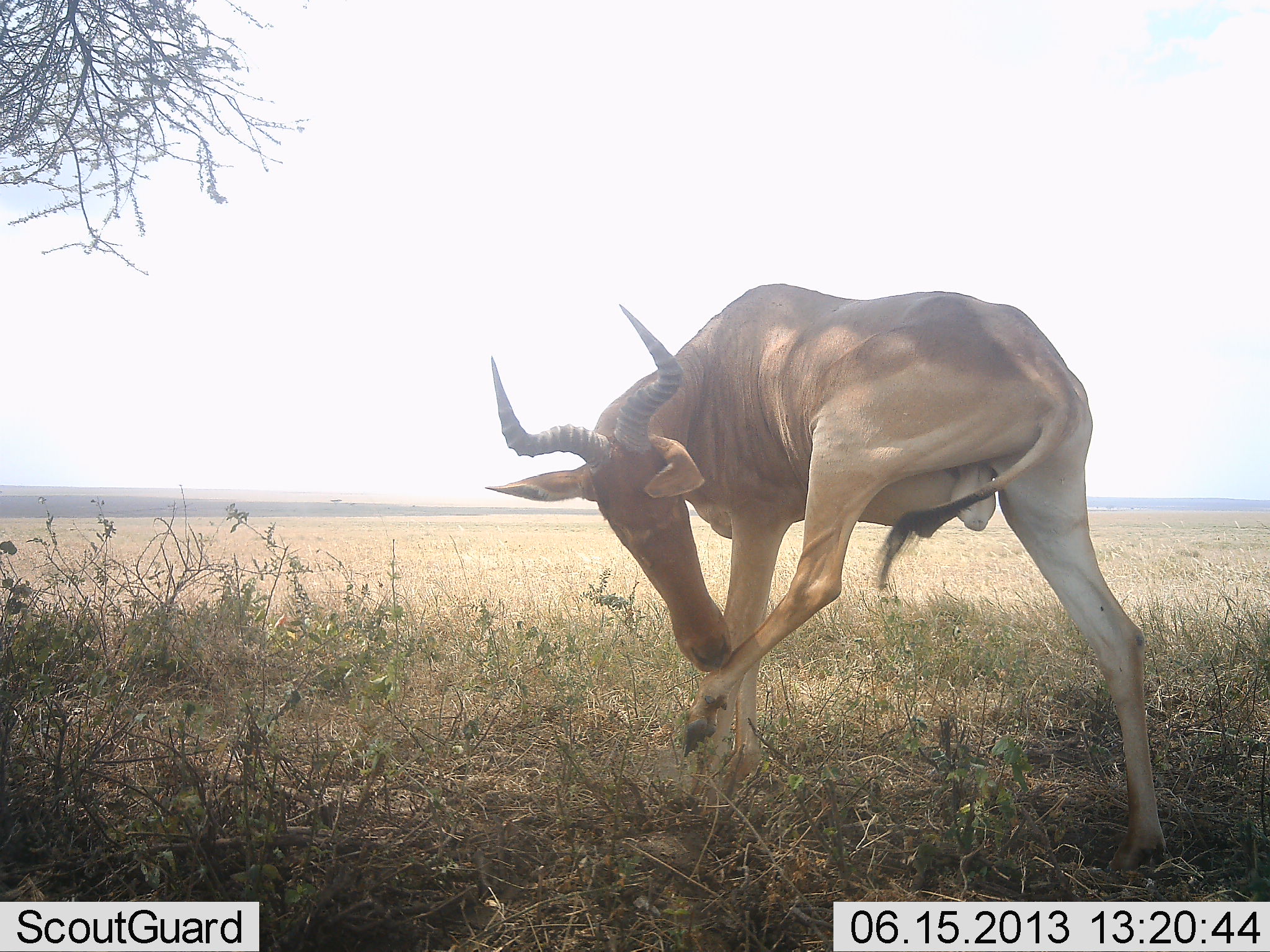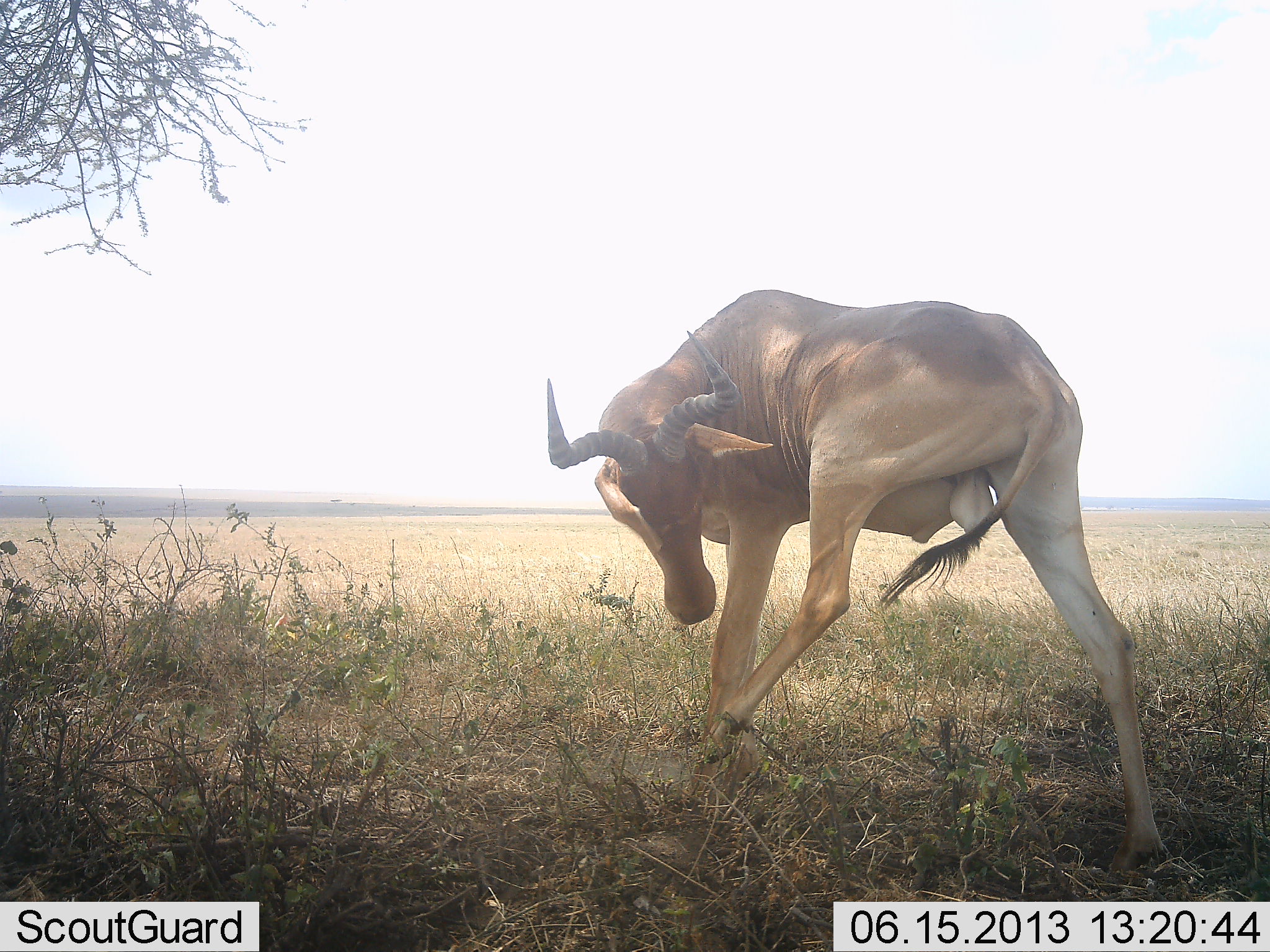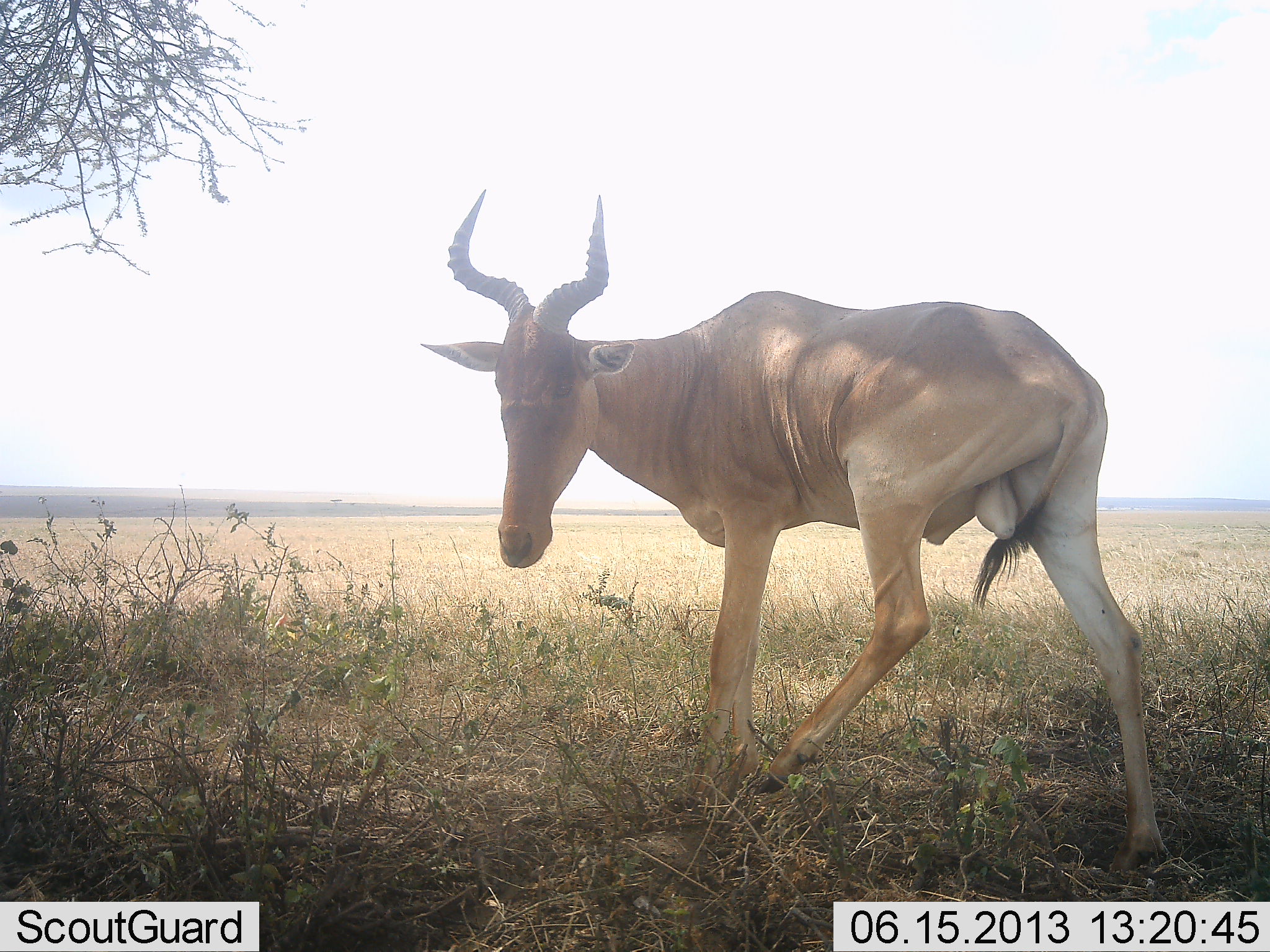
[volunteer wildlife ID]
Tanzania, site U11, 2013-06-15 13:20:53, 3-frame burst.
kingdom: Animalia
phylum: Chordata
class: Mammalia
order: Artiodactyla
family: Bovidae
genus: Alcelaphus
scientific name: Alcelaphus buselaphus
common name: hartebeest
Hartebeest (Alcelaphus buselaphus), count 1. Behavior (volunteer vote fractions): standing 84%, resting 0%, moving 21%, interacting 16%. Young present (vote fraction): 0%. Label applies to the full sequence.